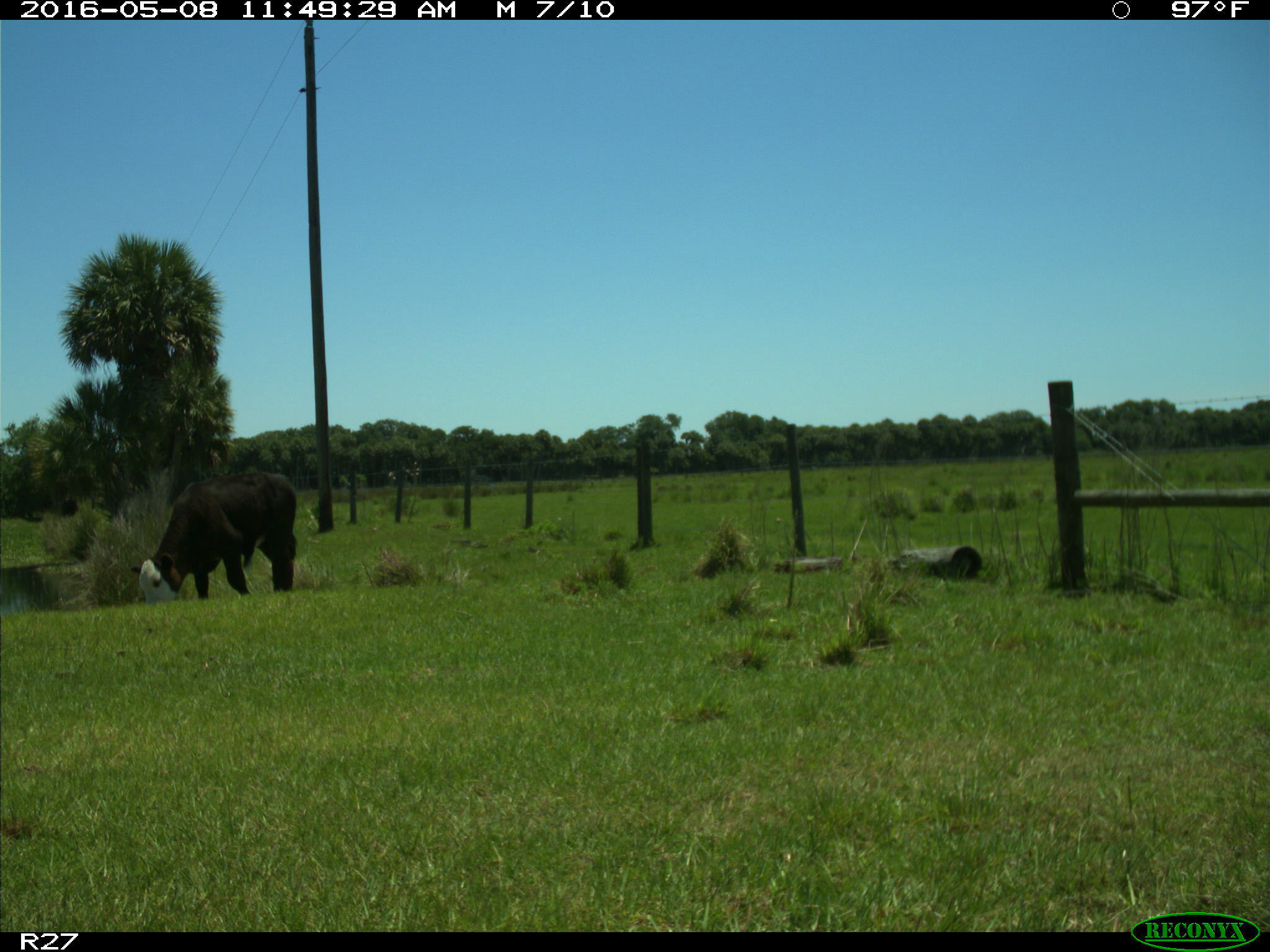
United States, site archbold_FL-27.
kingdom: Animalia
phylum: Chordata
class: Mammalia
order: Artiodactyla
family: Bovidae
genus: Bos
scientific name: Bos taurus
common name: domestic cow